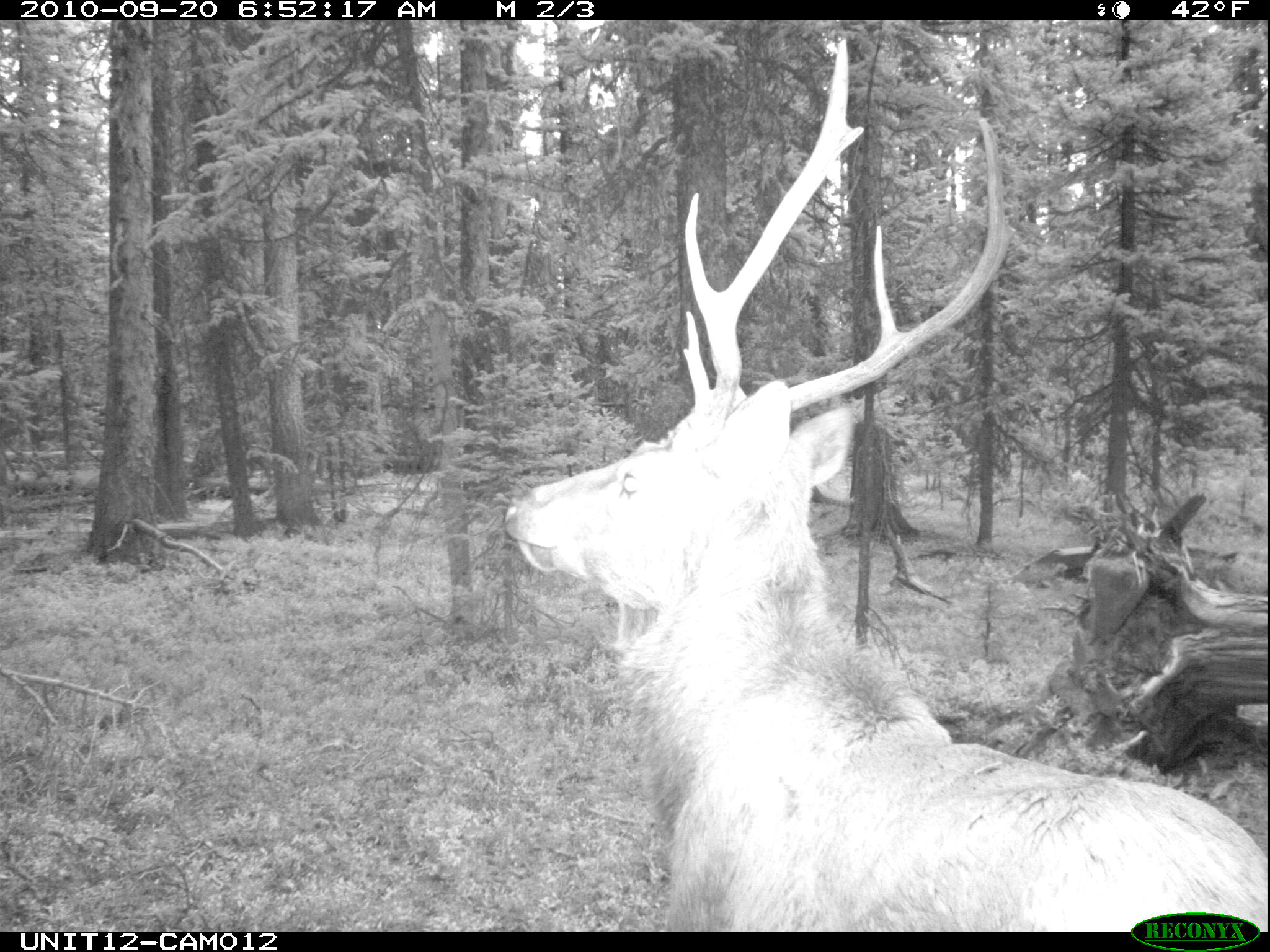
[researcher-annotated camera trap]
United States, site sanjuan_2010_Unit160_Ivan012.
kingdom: Animalia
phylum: Chordata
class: Mammalia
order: Artiodactyla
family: Cervidae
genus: Cervus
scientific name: Cervus elaphus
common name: red deer